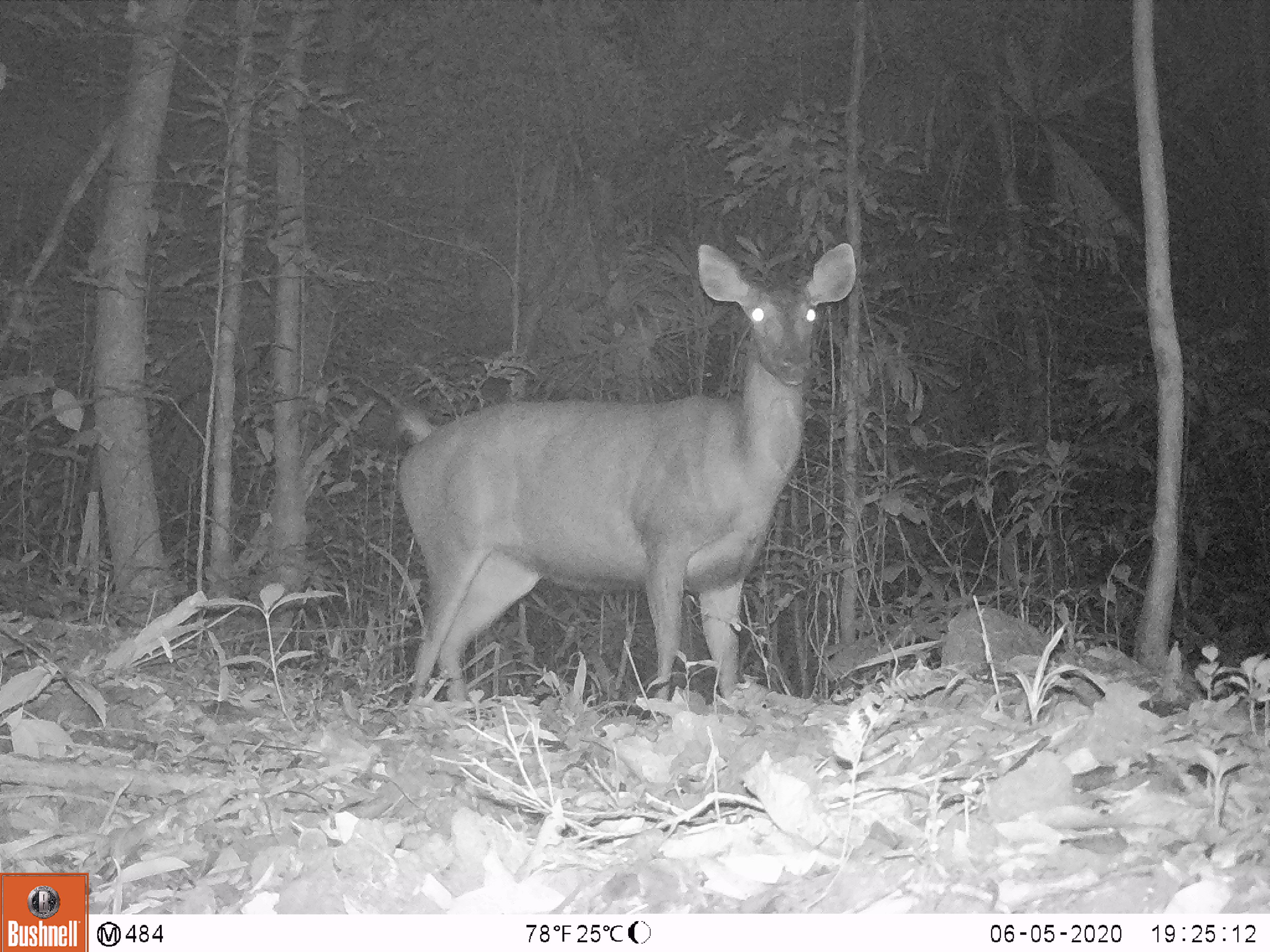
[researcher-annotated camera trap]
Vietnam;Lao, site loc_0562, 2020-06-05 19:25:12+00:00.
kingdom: Animalia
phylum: Chordata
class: Mammalia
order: Artiodactyla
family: Cervidae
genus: Rusa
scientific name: Rusa unicolor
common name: sambar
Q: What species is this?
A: Sambar (Rusa unicolor).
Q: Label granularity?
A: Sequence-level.